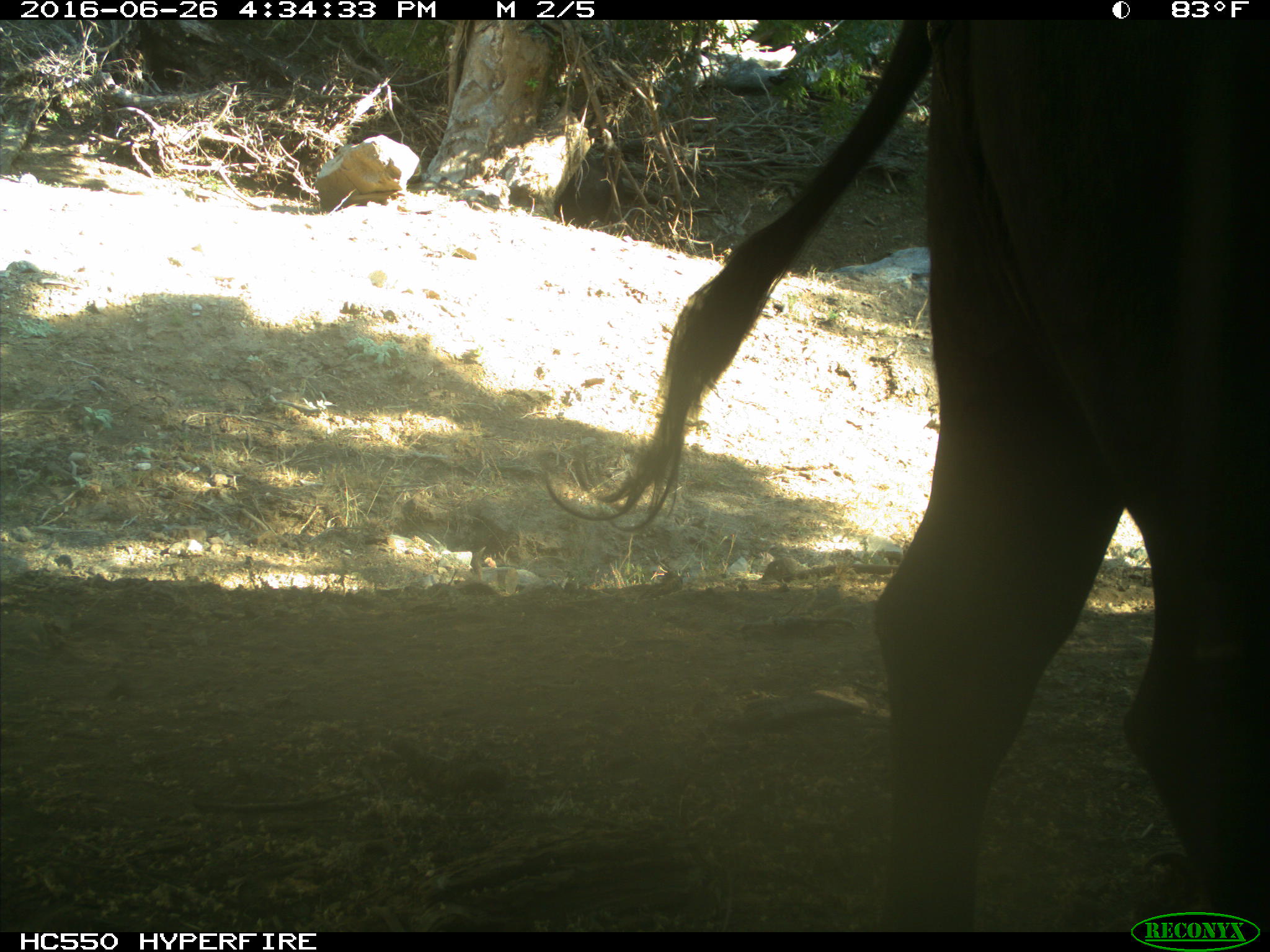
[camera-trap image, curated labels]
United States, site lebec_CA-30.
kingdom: Animalia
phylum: Chordata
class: Mammalia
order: Artiodactyla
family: Bovidae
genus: Bos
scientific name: Bos taurus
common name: domestic cow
Bos taurus (domestic cow).